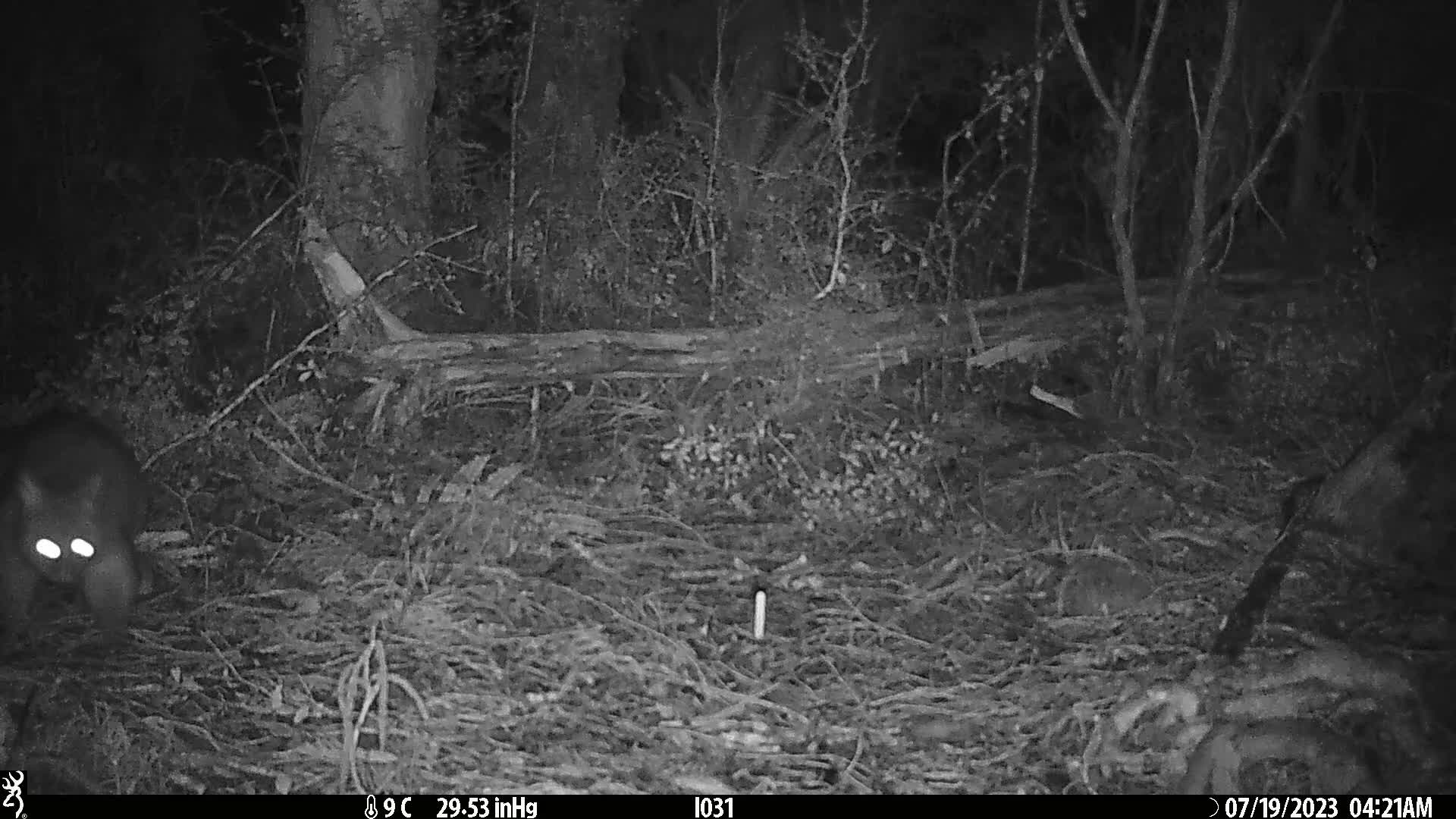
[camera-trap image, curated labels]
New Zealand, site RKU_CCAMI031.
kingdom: Animalia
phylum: Chordata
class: Mammalia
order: Diprotodontia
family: Phalangeridae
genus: Trichosurus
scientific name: Trichosurus vulpecula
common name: common brushtail possum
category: possum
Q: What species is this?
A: Possum (common brushtail possum) (Trichosurus vulpecula).